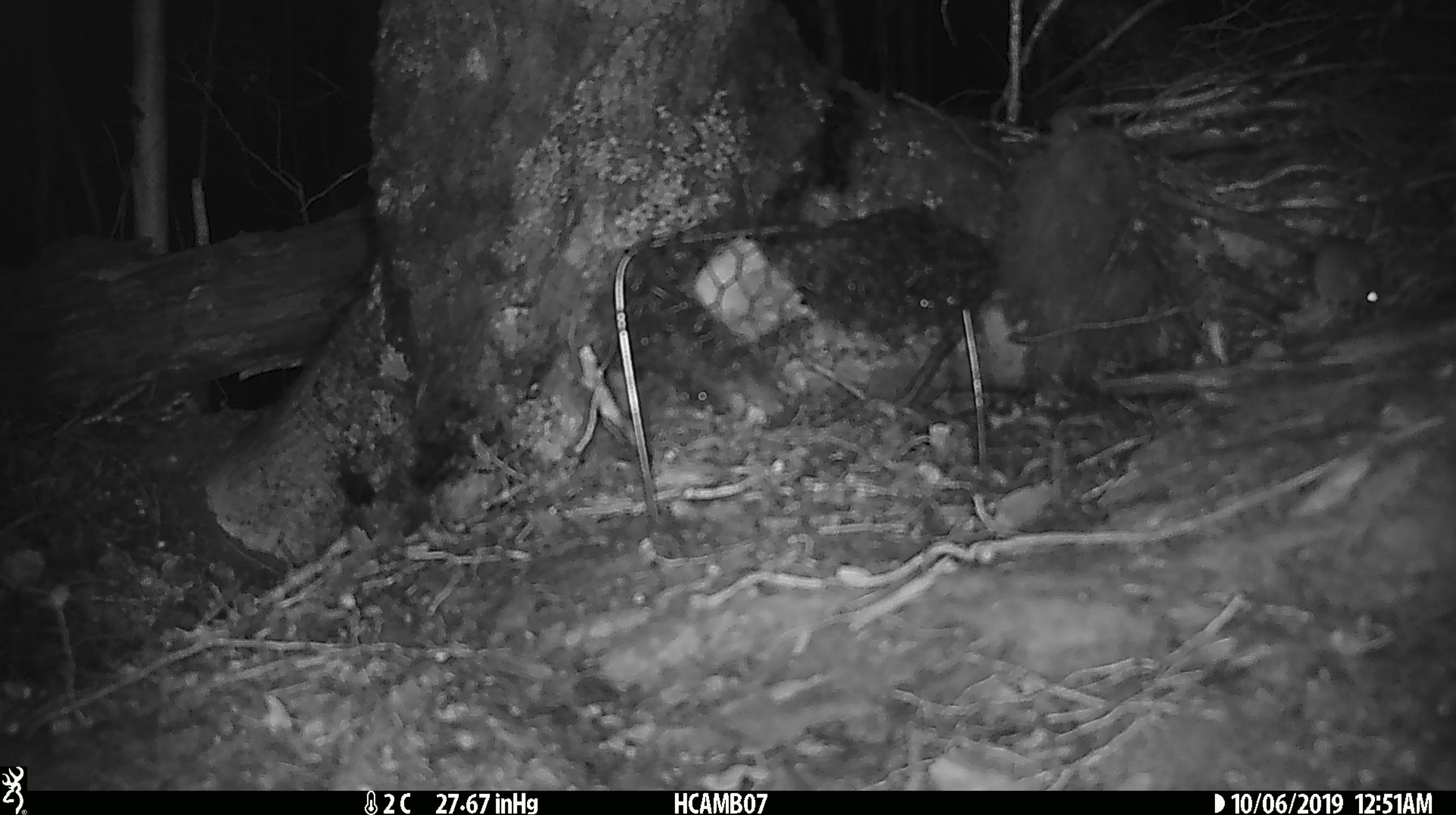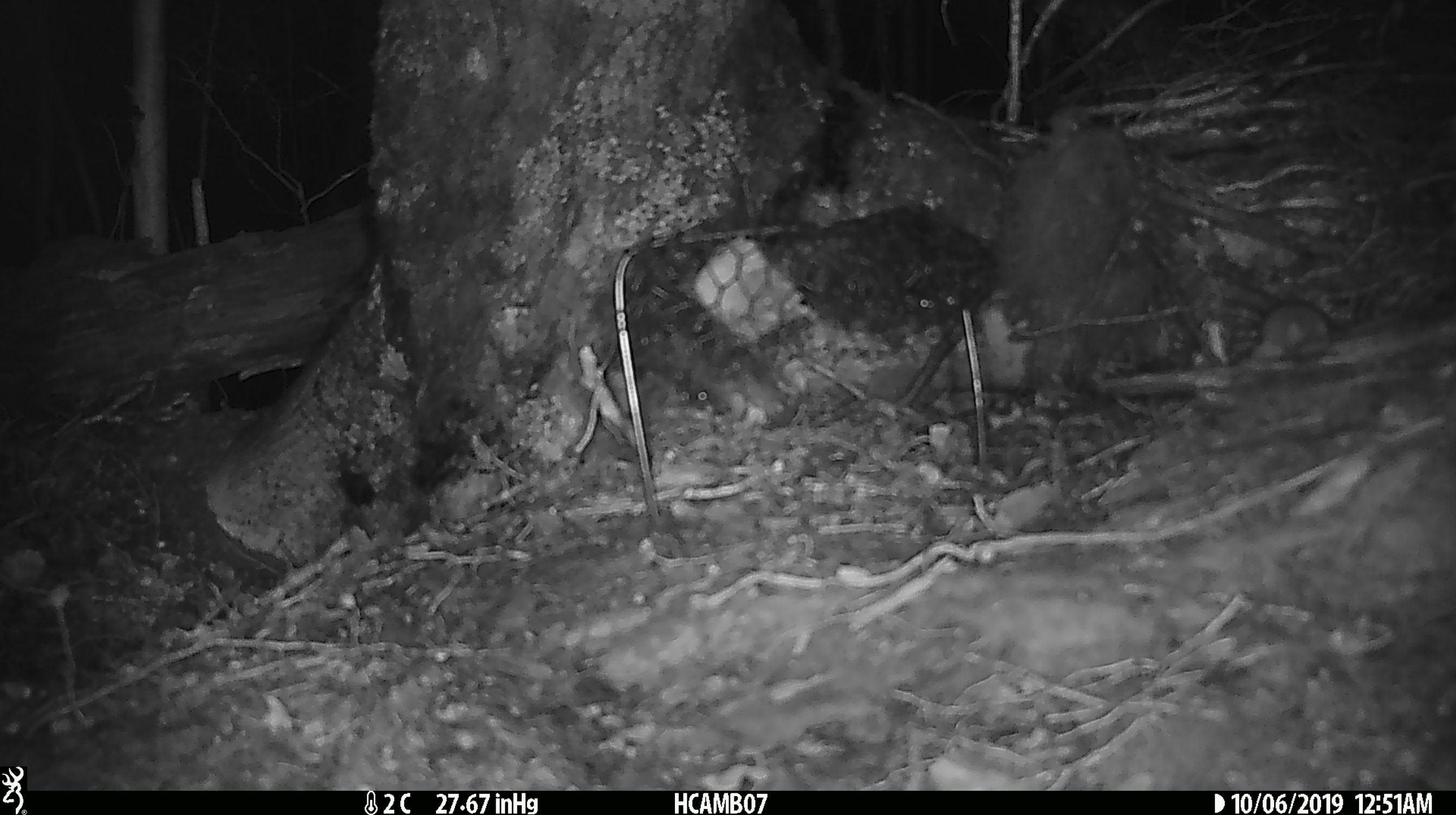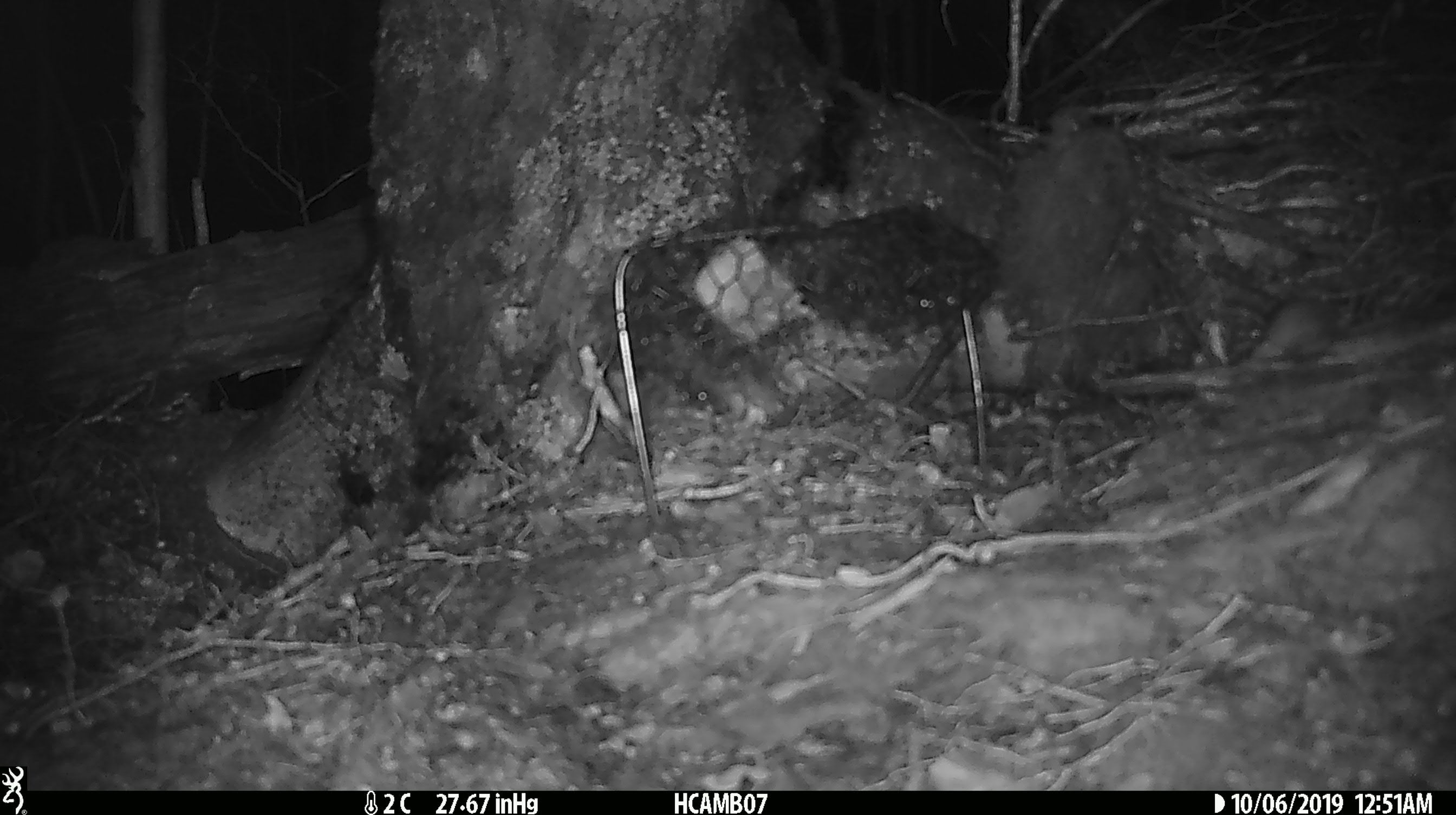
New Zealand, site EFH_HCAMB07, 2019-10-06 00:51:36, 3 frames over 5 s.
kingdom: Animalia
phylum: Chordata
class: Mammalia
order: Rodentia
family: Muridae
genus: Mus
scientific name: Mus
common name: mouse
Mouse (Mus).